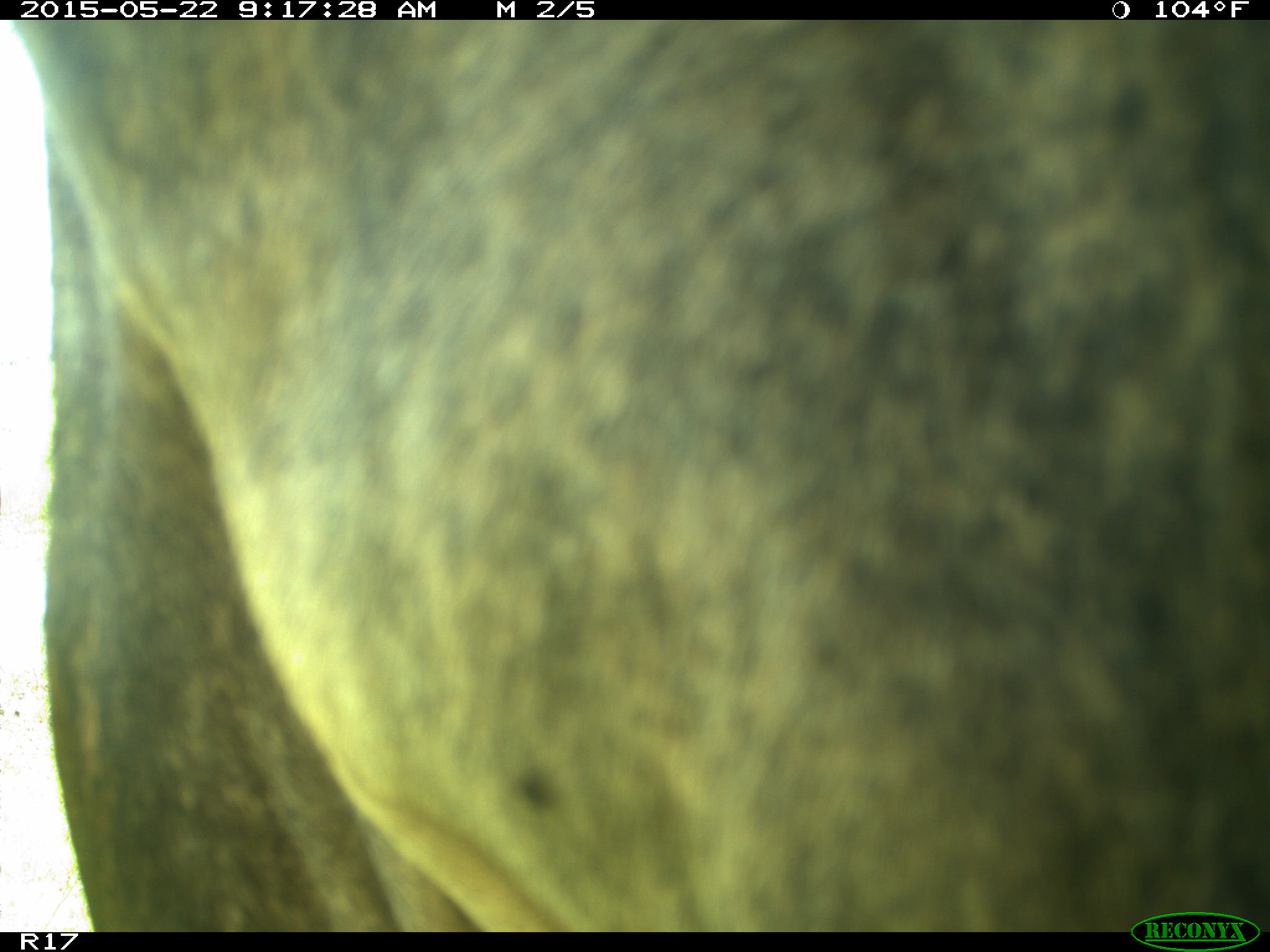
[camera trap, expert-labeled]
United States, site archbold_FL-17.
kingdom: Animalia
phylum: Chordata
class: Mammalia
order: Artiodactyla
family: Bovidae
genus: Bos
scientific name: Bos taurus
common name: domestic cow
Bos taurus (domestic cow).